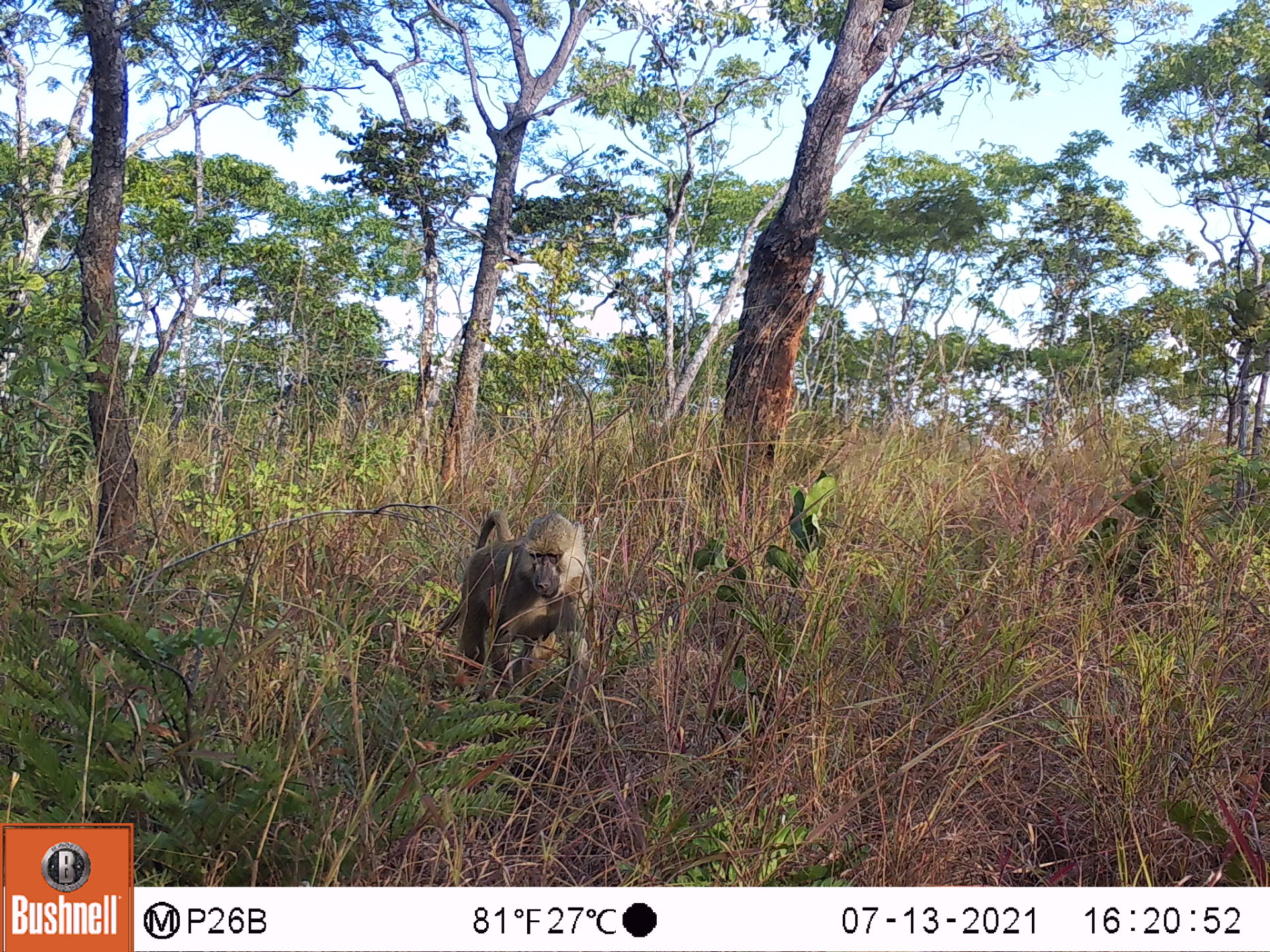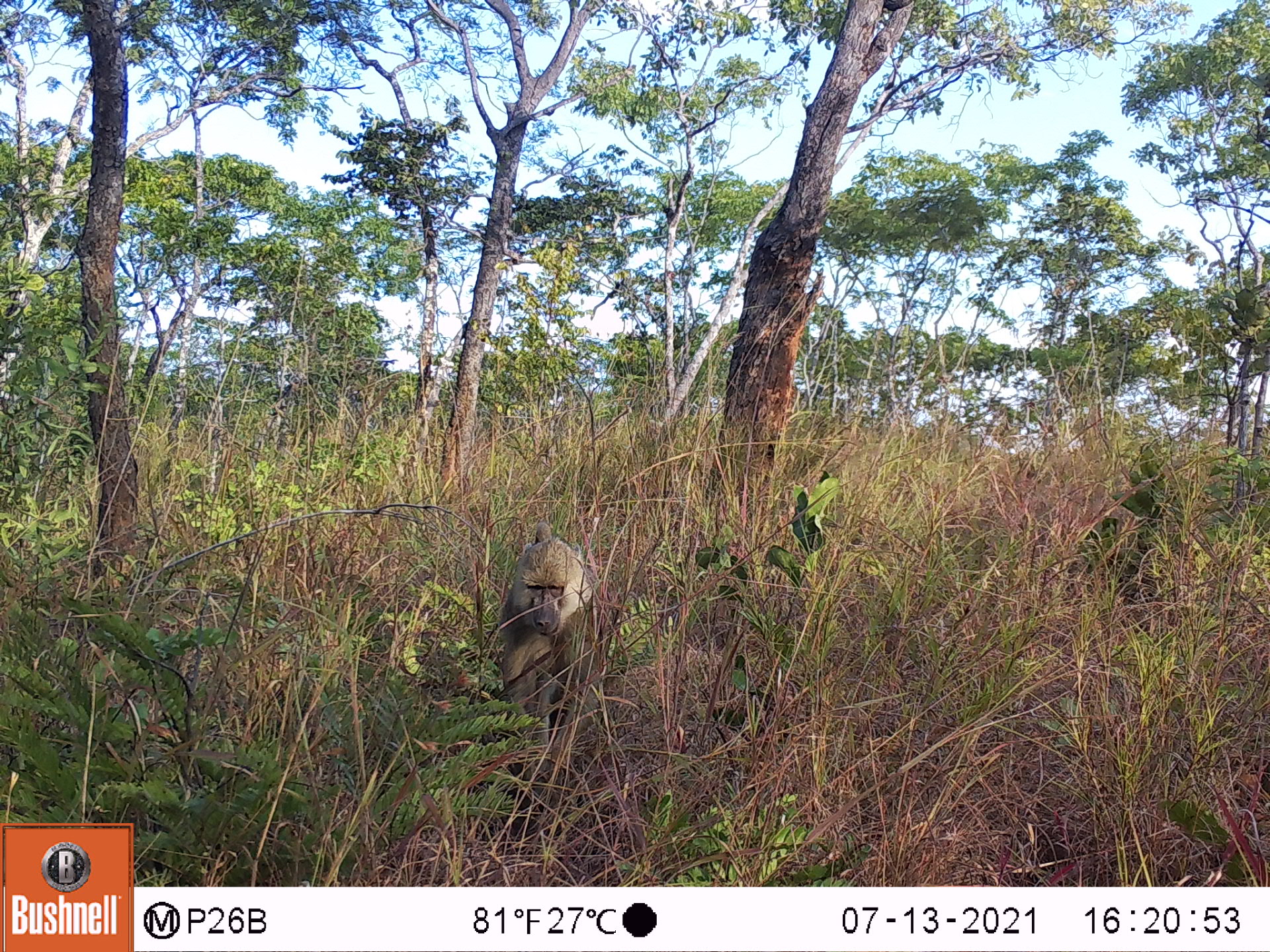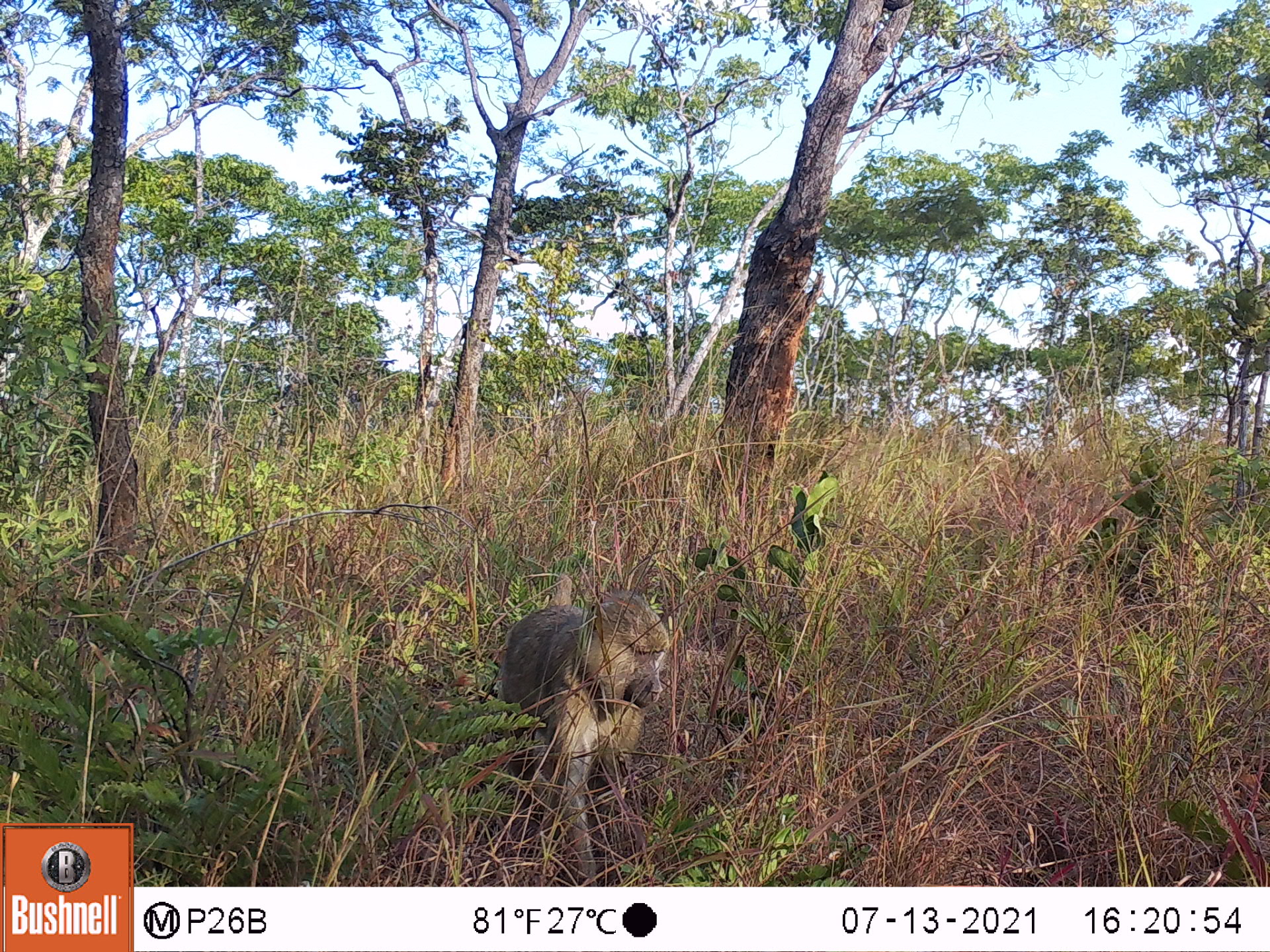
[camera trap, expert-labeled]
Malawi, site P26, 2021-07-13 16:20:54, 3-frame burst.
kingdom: Animalia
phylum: Chordata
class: Mammalia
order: Primates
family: Cercopithecidae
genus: Papio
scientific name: Papio cynocephalus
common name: yellow baboon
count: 1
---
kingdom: Animalia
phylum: Chordata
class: Mammalia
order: Artiodactyla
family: Suidae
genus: Phacochoerus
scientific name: Phacochoerus africanus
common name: common warthog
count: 1